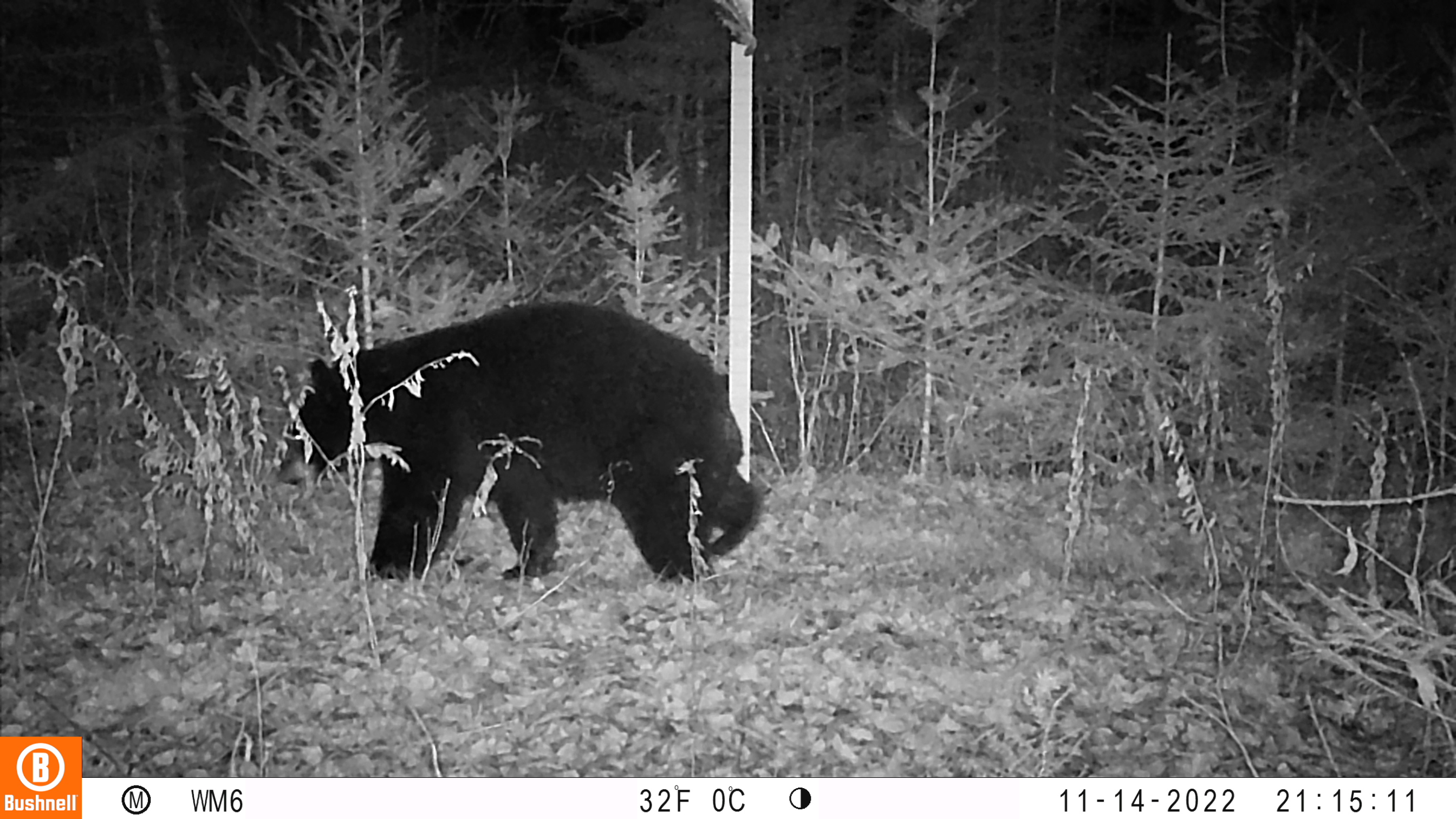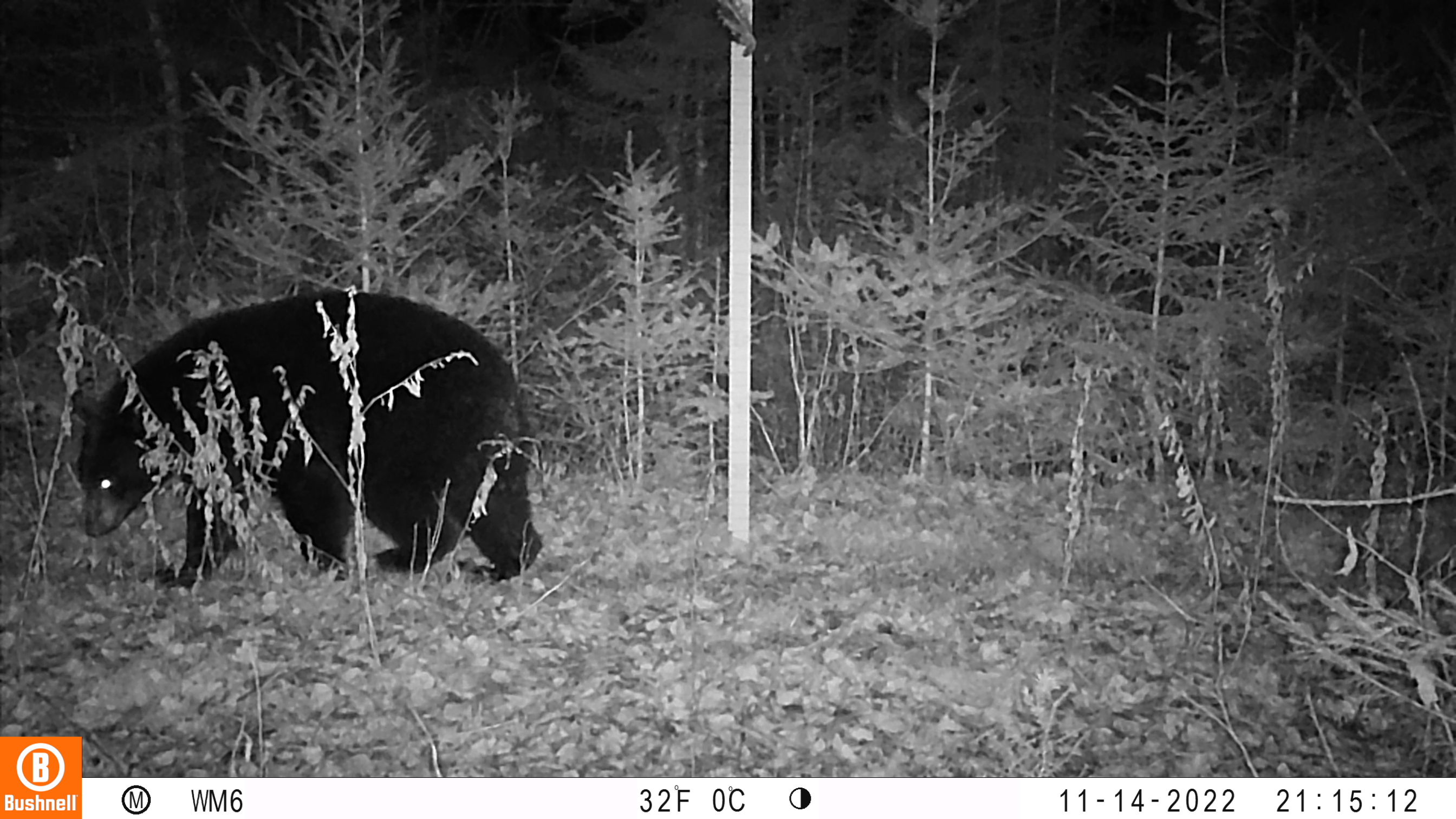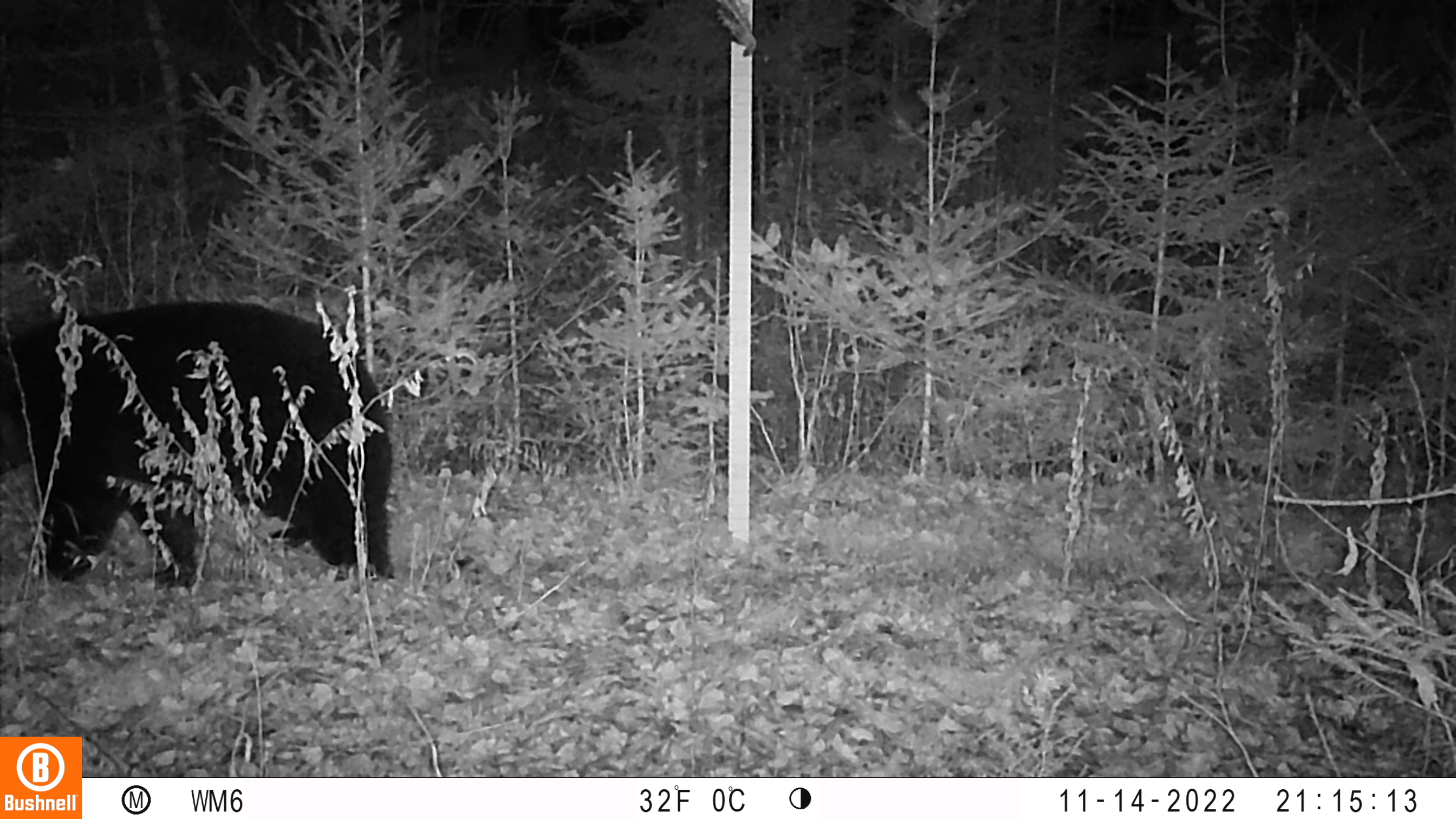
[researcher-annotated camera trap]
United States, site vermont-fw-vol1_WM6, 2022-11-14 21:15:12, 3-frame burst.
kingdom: Animalia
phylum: Chordata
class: Mammalia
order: Carnivora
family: Ursidae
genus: Ursus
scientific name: Ursus americanus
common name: black bear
Black bear (Ursus americanus).